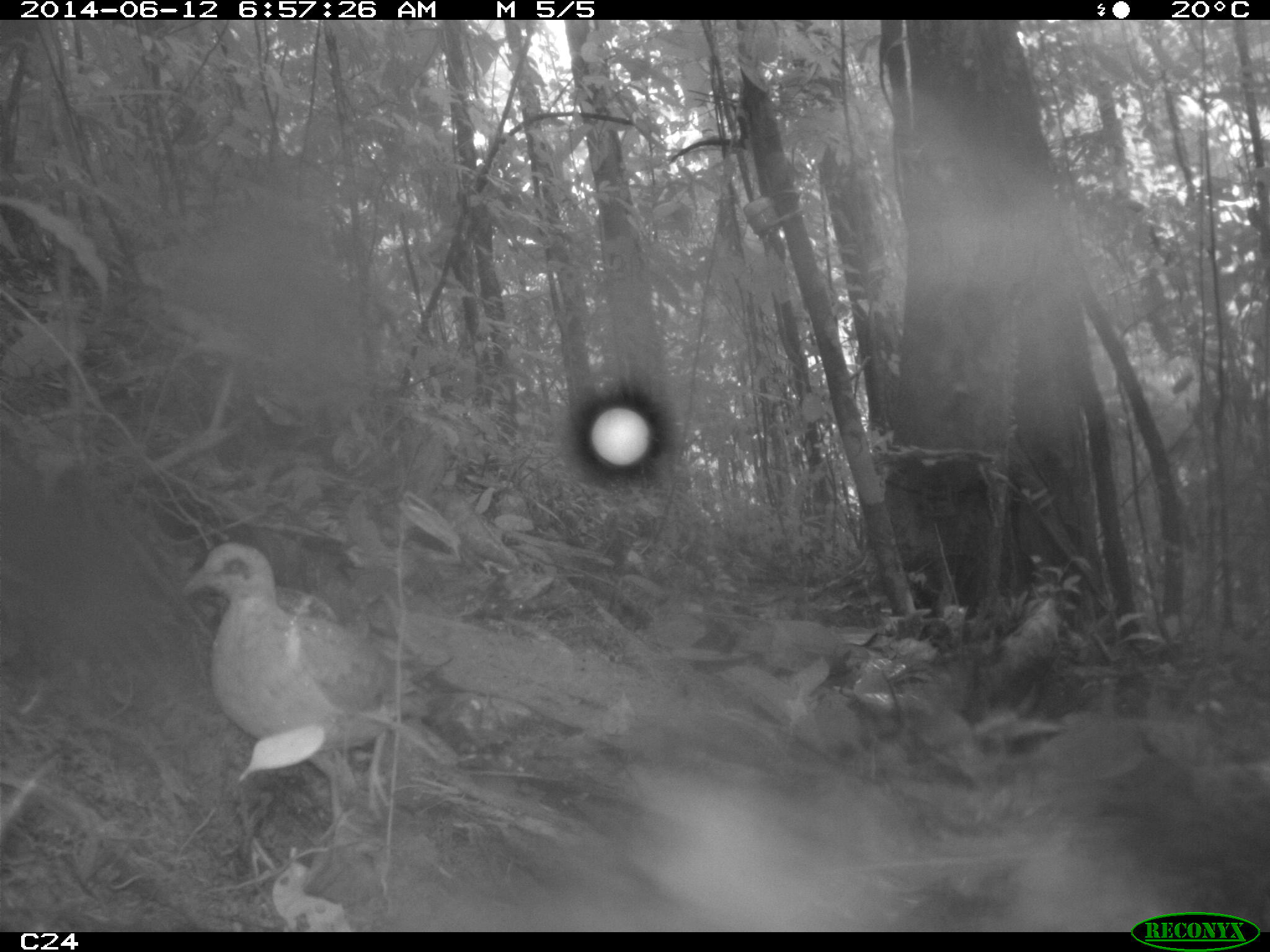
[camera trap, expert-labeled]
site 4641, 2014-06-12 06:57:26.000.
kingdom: Animalia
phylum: Chordata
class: Aves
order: Columbiformes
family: Columbidae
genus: Leptotila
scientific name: Leptotila rufaxilla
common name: gray-fronted dove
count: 1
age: adult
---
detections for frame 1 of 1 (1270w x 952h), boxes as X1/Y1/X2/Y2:
leptotila rufaxilla: 178/539/450/843